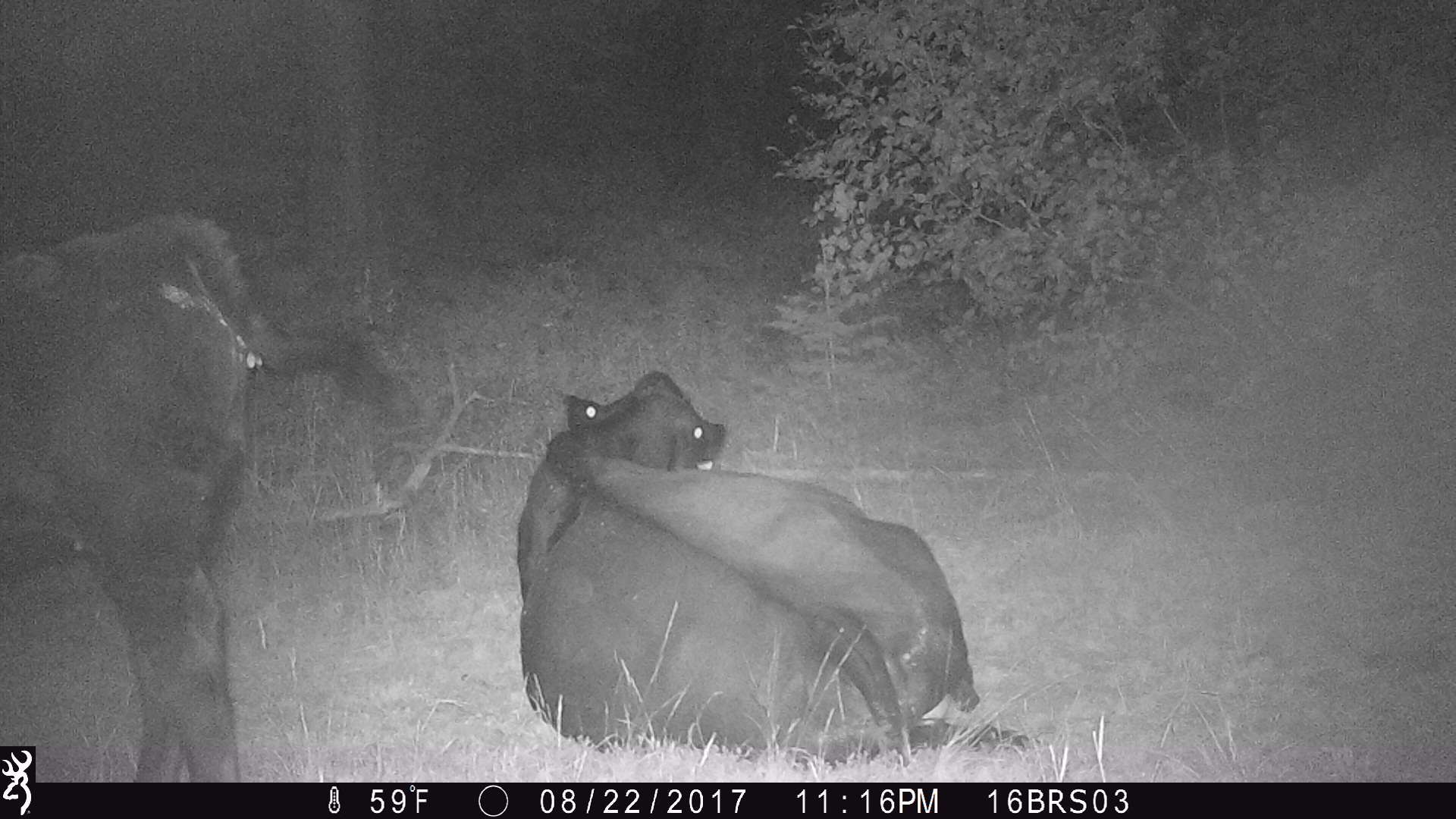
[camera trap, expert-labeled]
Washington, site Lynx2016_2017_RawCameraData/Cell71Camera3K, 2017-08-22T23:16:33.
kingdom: Animalia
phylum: Chordata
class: Mammalia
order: Artiodactyla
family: Bovidae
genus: Bos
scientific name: Bos taurus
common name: domestic cattle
Domestic cattle (Bos taurus). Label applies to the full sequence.